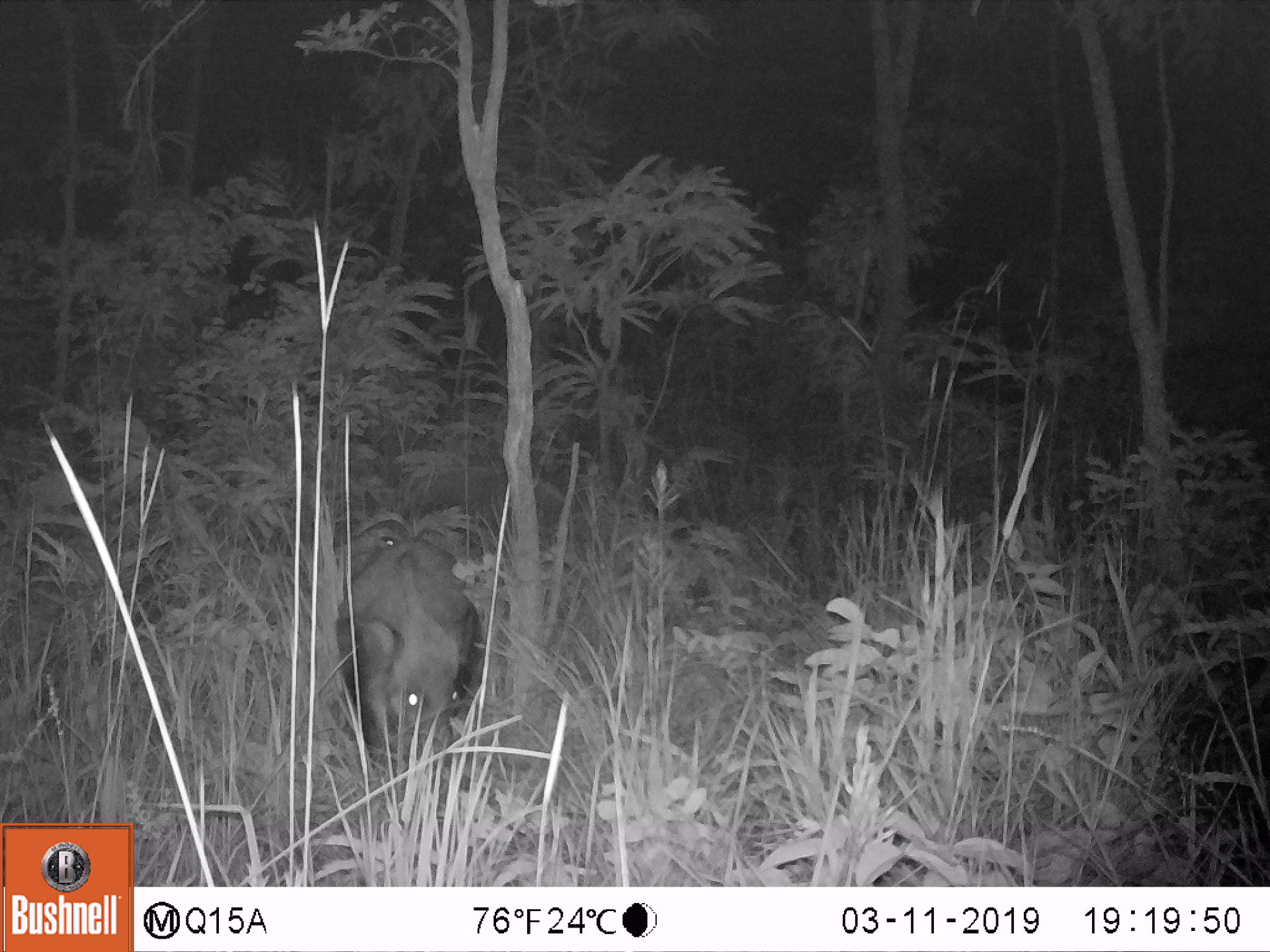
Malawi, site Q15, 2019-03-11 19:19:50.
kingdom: Animalia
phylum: Chordata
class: Mammalia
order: Artiodactyla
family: Suidae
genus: Potamochoerus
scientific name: Potamochoerus larvatus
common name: bushpig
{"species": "bushpig (Potamochoerus larvatus)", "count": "1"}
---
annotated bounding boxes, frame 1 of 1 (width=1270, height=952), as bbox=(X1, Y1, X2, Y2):
bushpig: bbox=(338, 539, 485, 774)